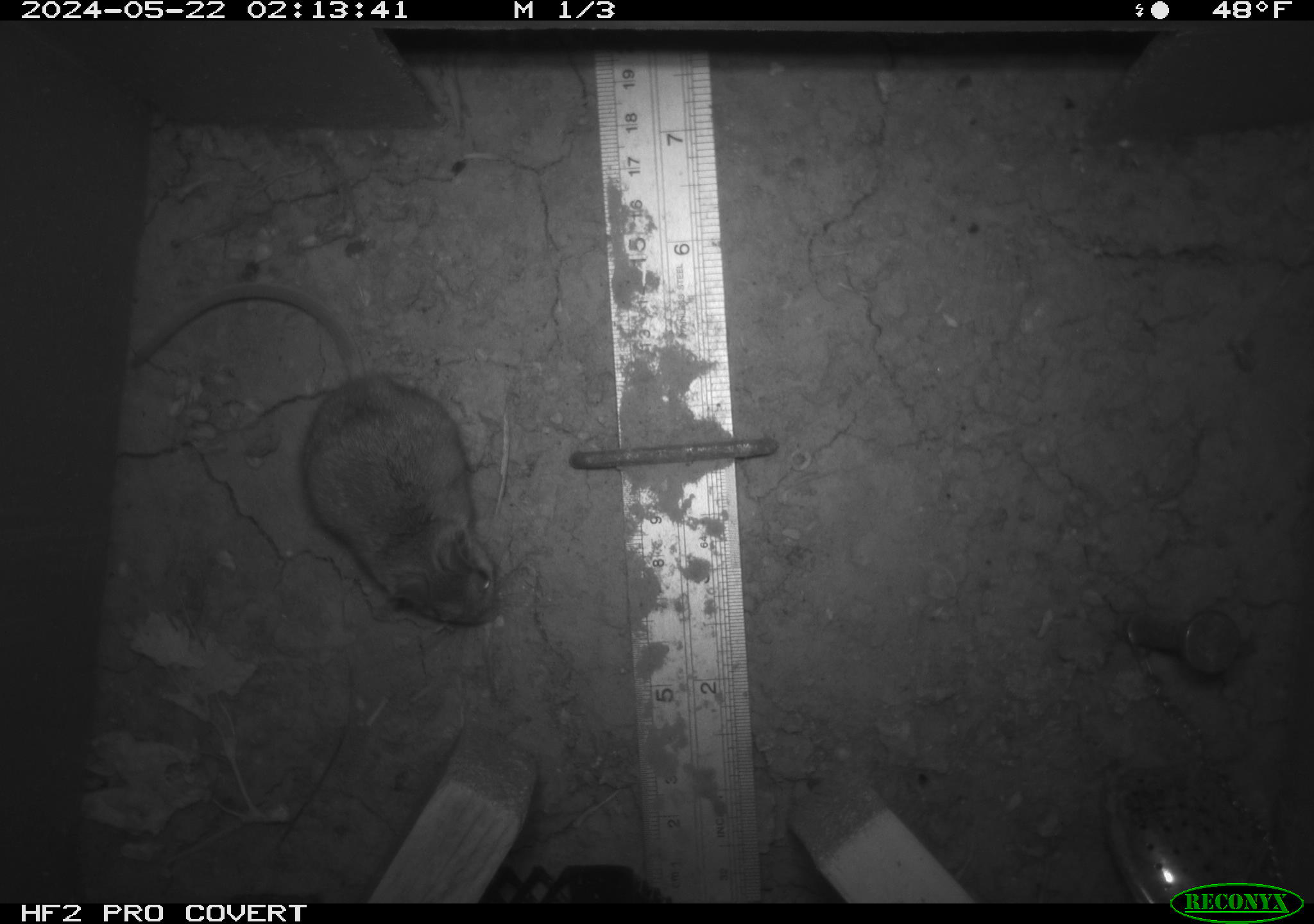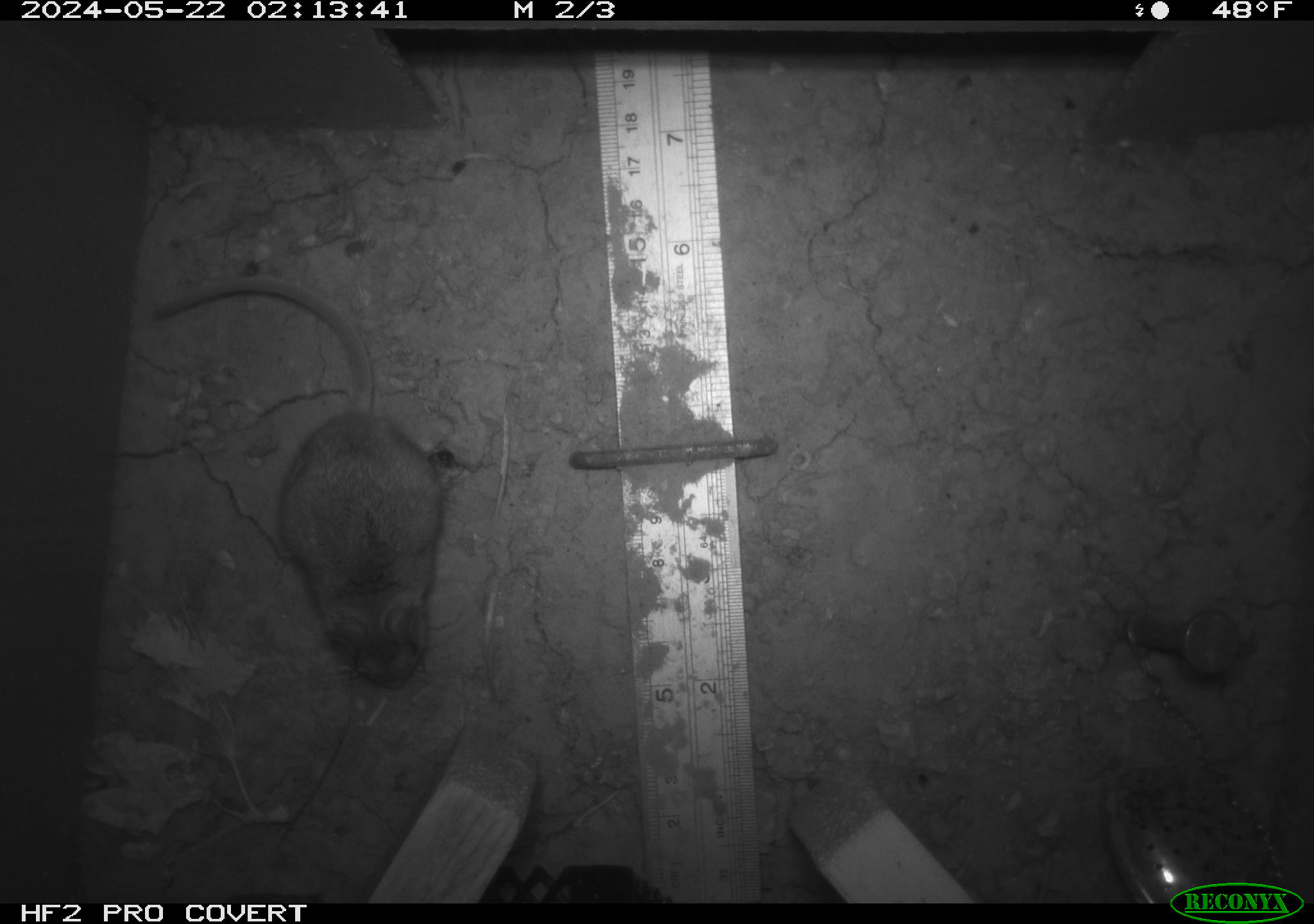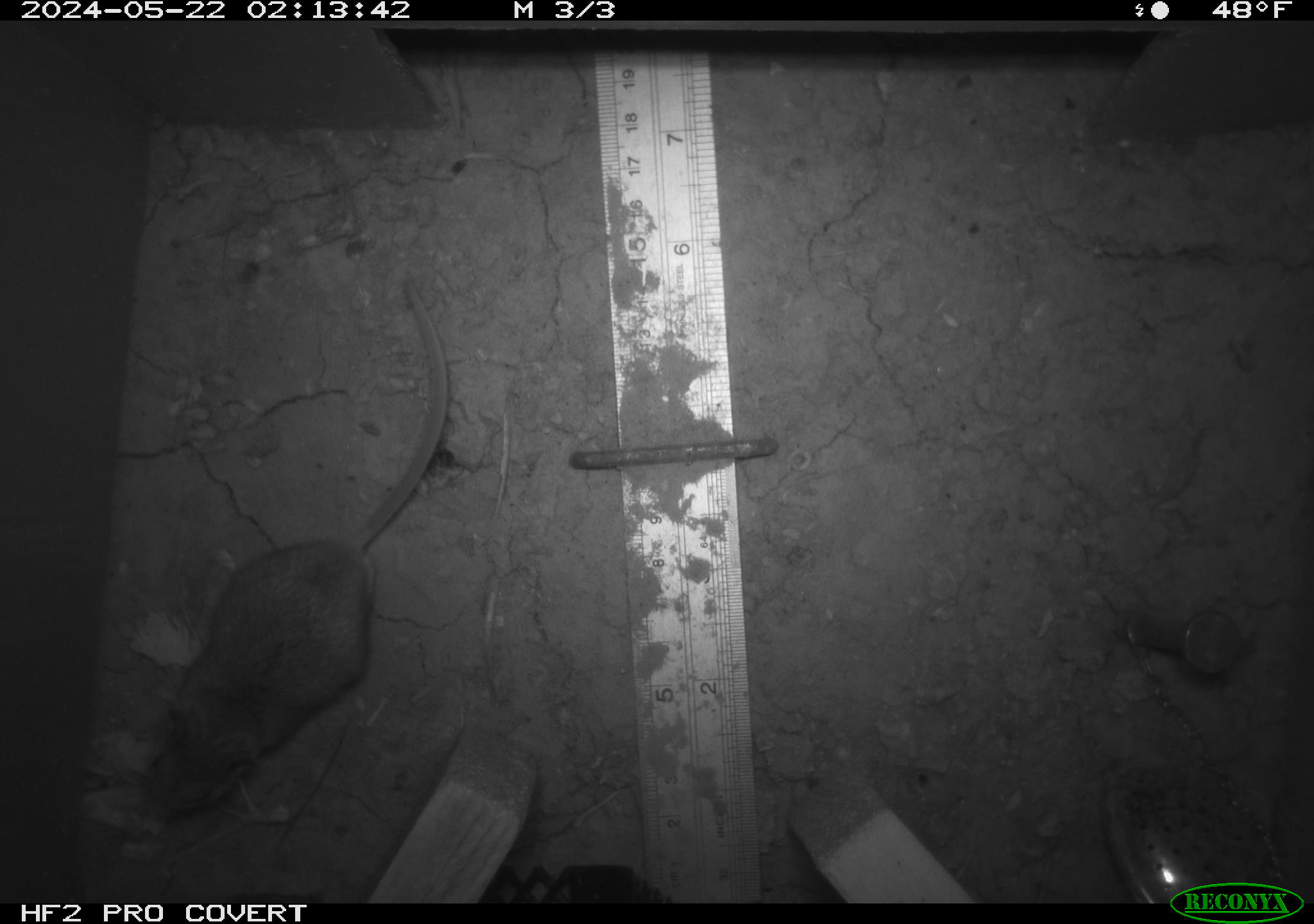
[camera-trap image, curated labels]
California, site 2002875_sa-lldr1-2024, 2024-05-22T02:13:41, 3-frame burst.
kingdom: Animalia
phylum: Chordata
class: Mammalia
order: Rodentia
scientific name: Rodentia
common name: mouse species